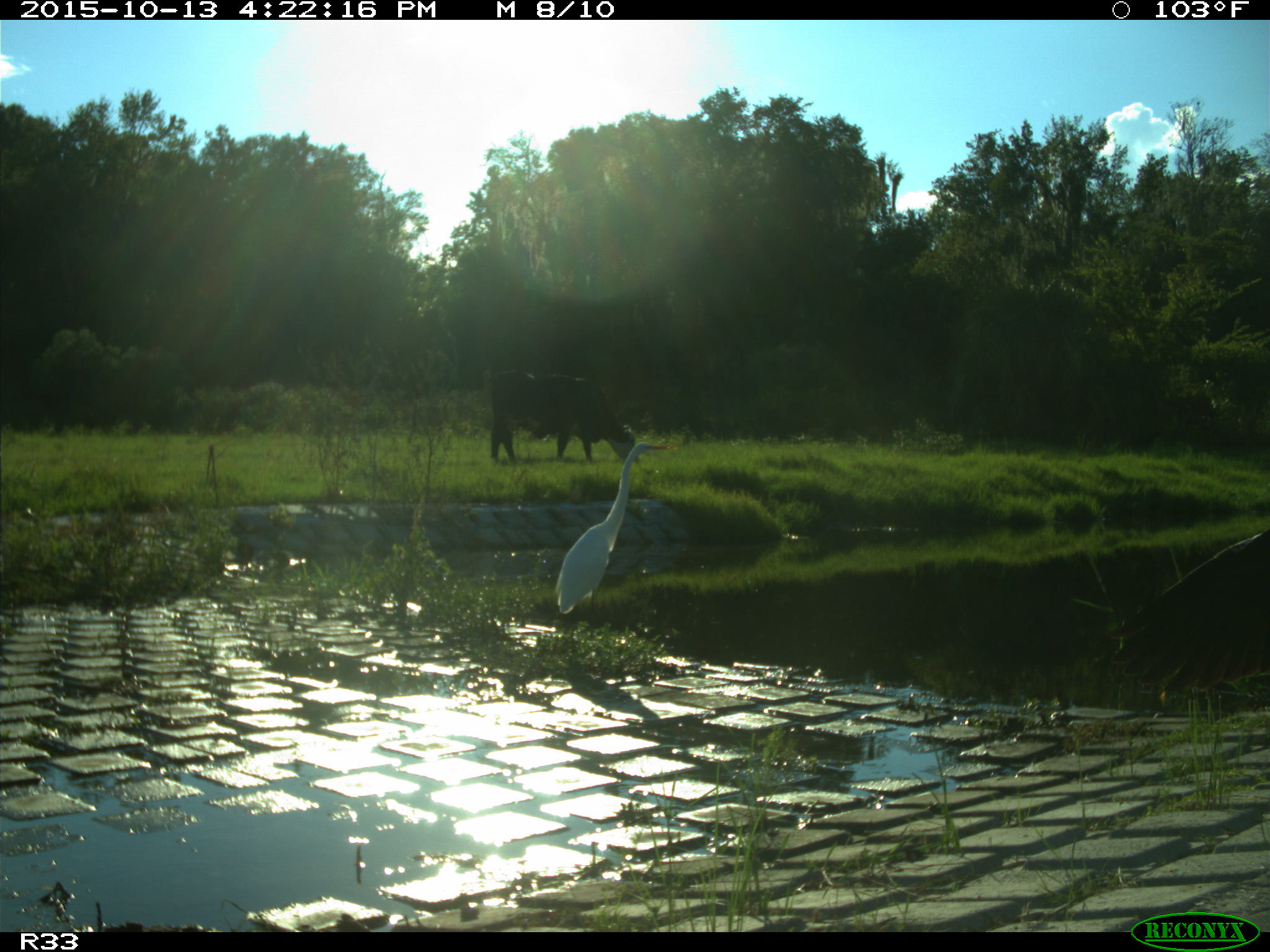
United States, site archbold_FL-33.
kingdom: Animalia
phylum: Chordata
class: Mammalia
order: Artiodactyla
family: Bovidae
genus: Bos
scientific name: Bos taurus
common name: domestic cow